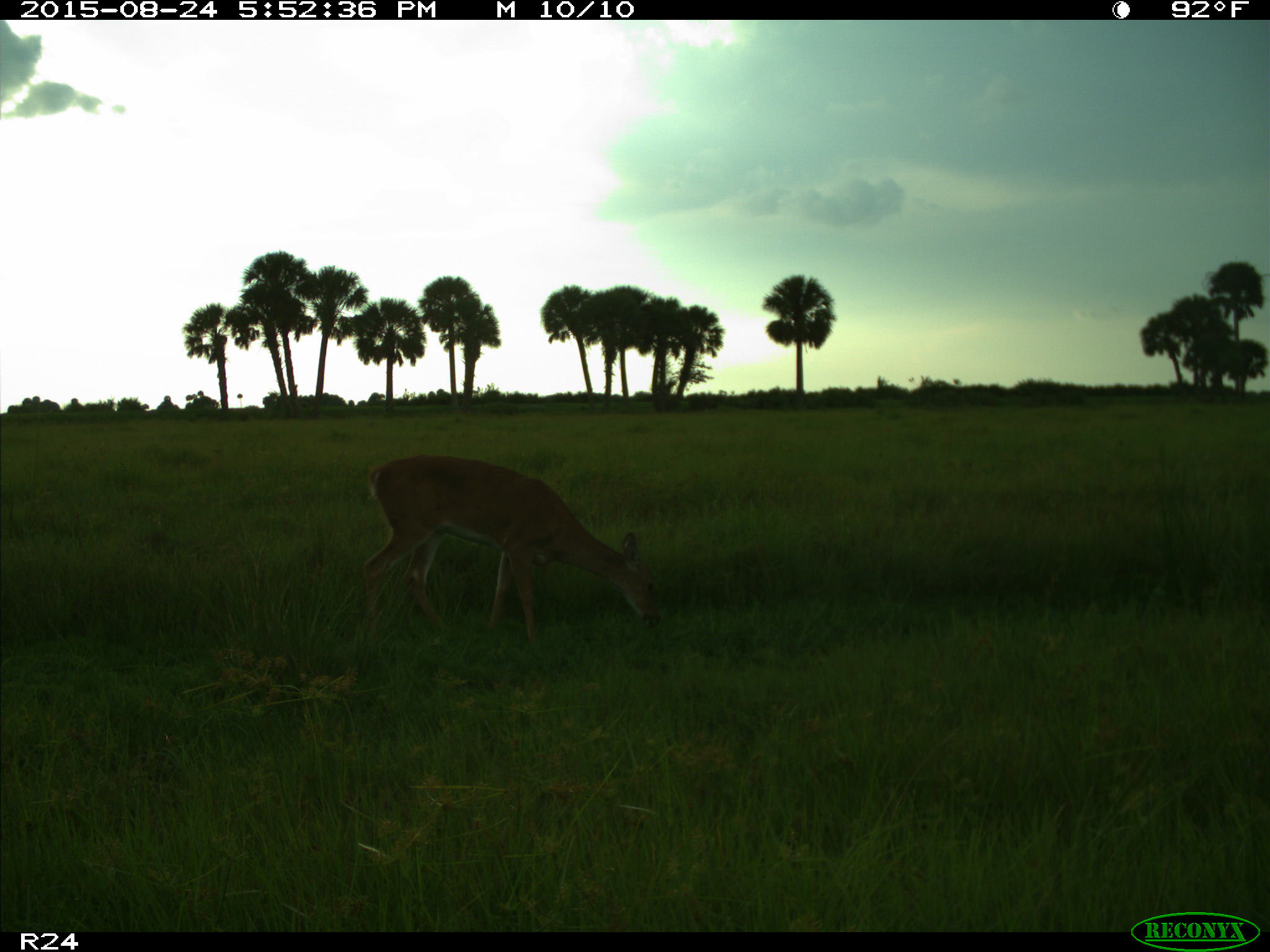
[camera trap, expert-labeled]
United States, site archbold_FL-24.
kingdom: Animalia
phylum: Chordata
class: Mammalia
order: Artiodactyla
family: Cervidae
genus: Odocoileus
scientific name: Odocoileus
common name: deer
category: unidentified deer